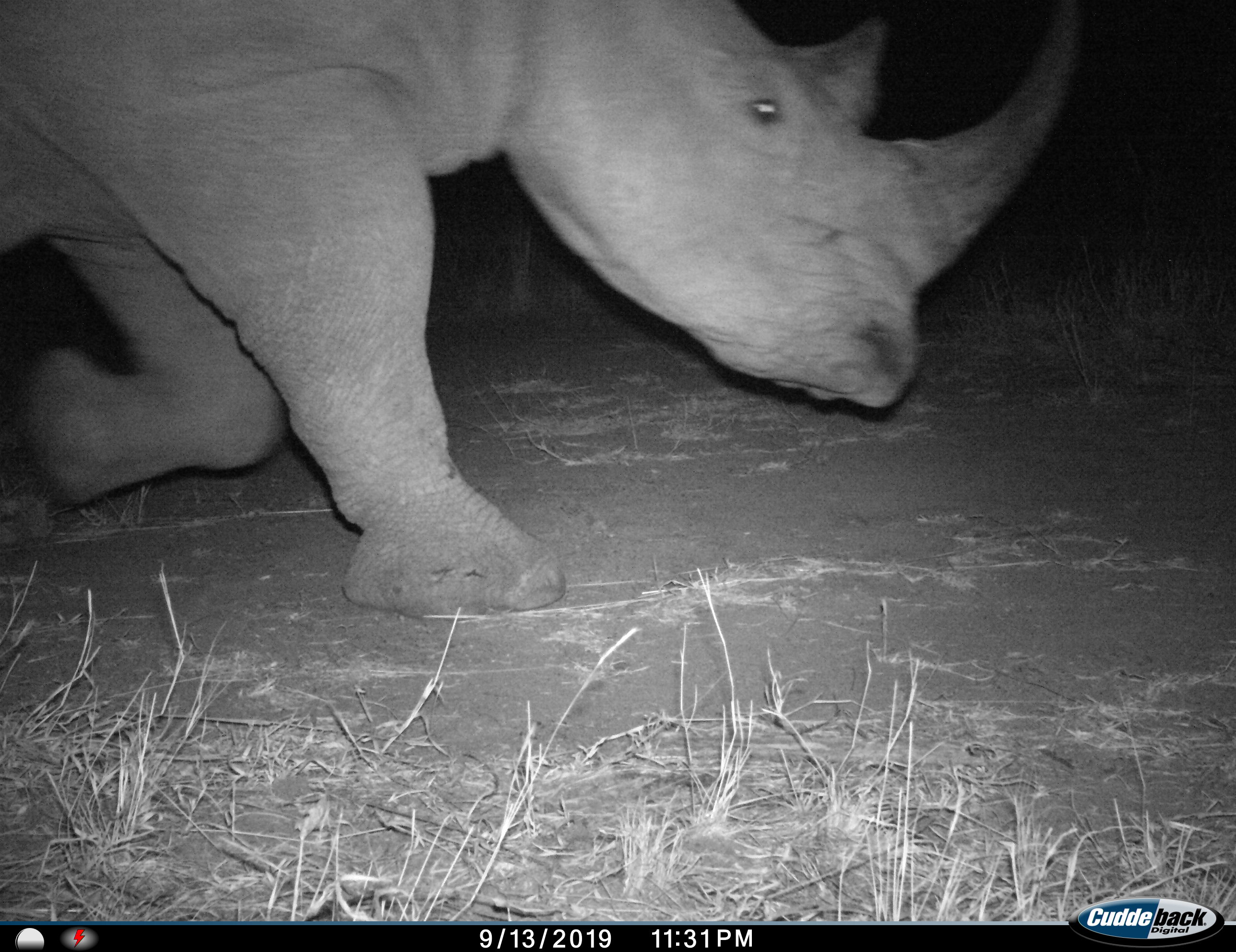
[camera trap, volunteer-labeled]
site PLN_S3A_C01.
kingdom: Animalia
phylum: Chordata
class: Mammalia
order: Perissodactyla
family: Rhinocerotidae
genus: Ceratotherium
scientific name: Ceratotherium simum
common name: white rhinoceros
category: rhinoceroswhite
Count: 1.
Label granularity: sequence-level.